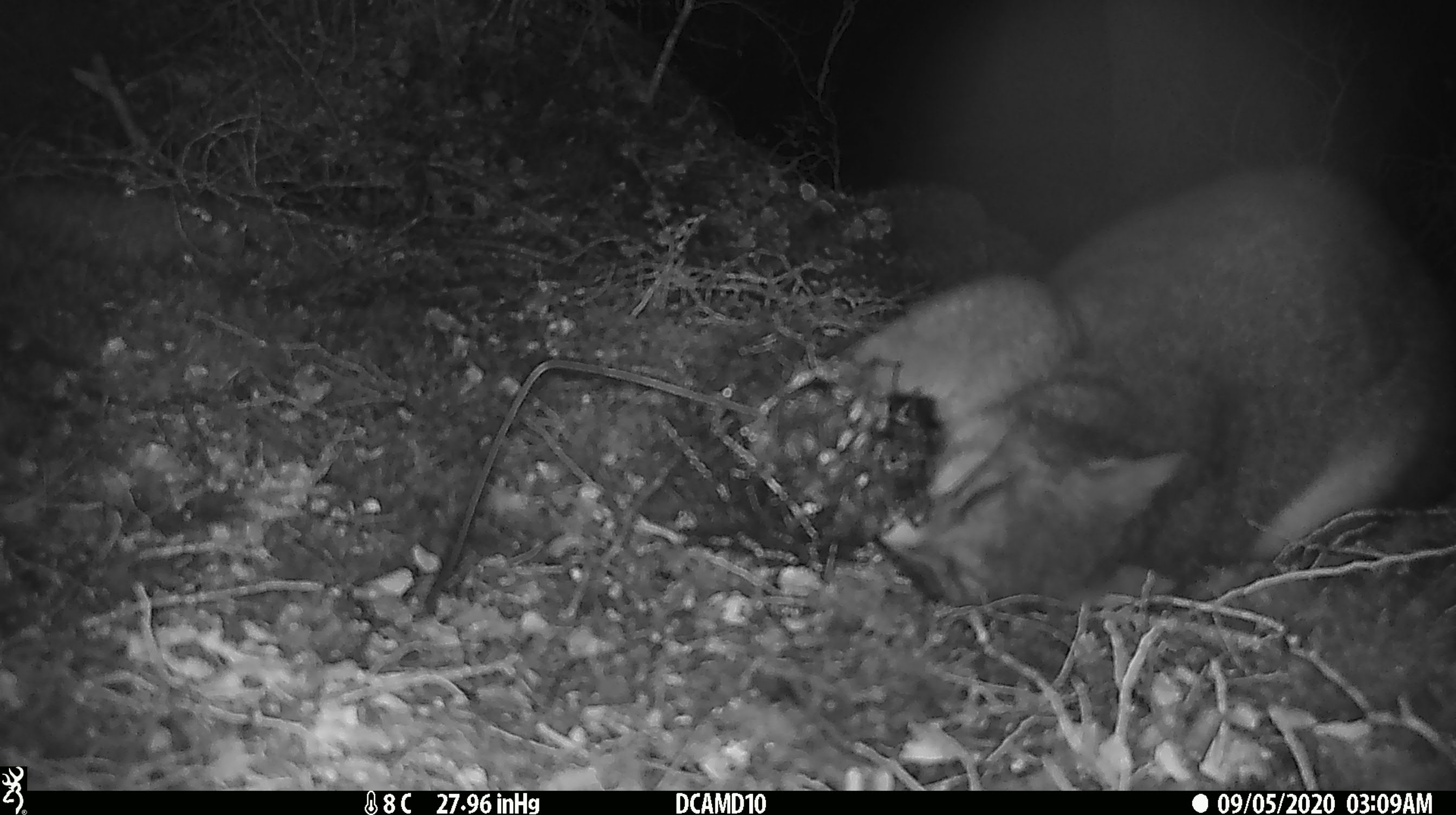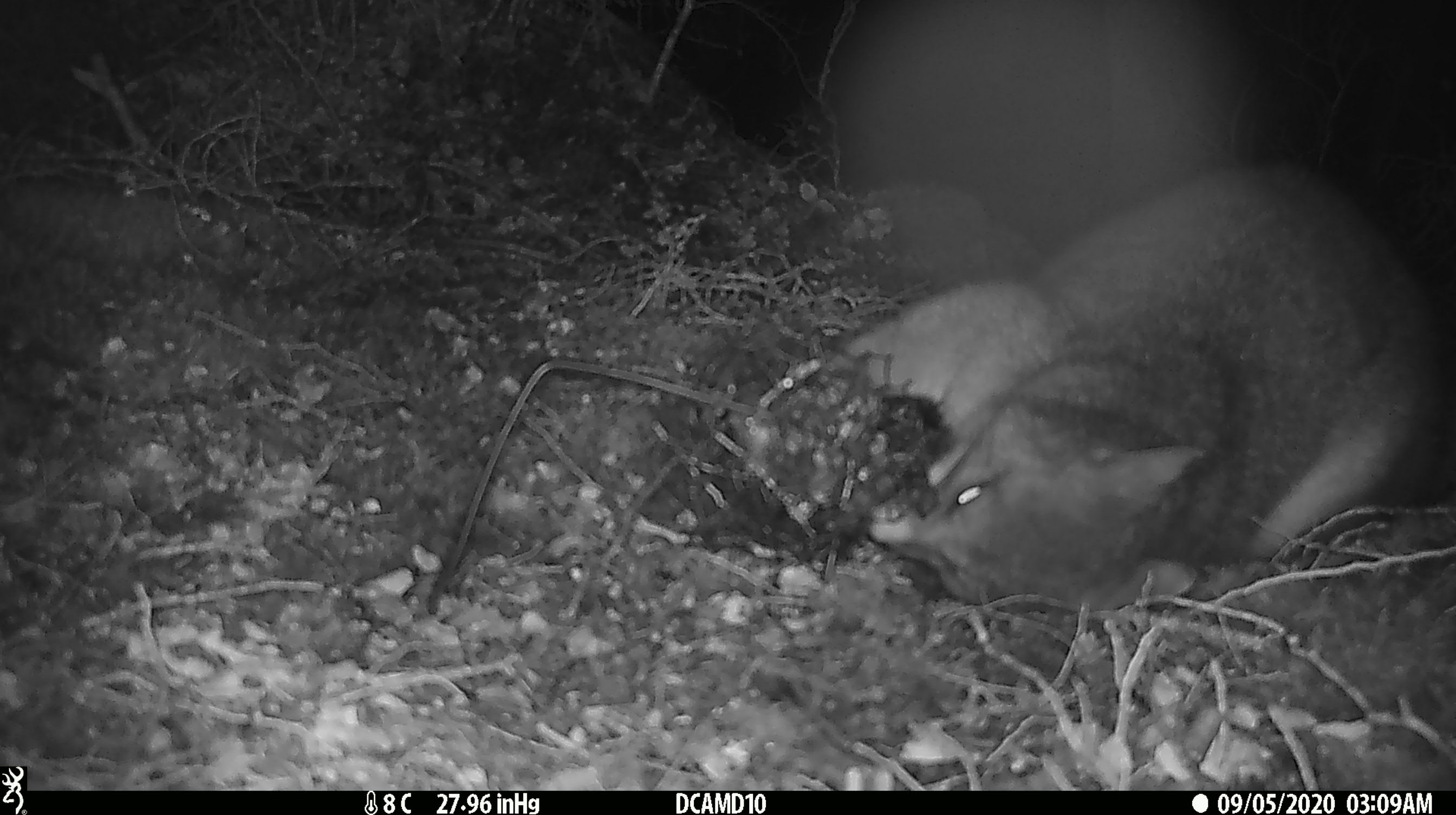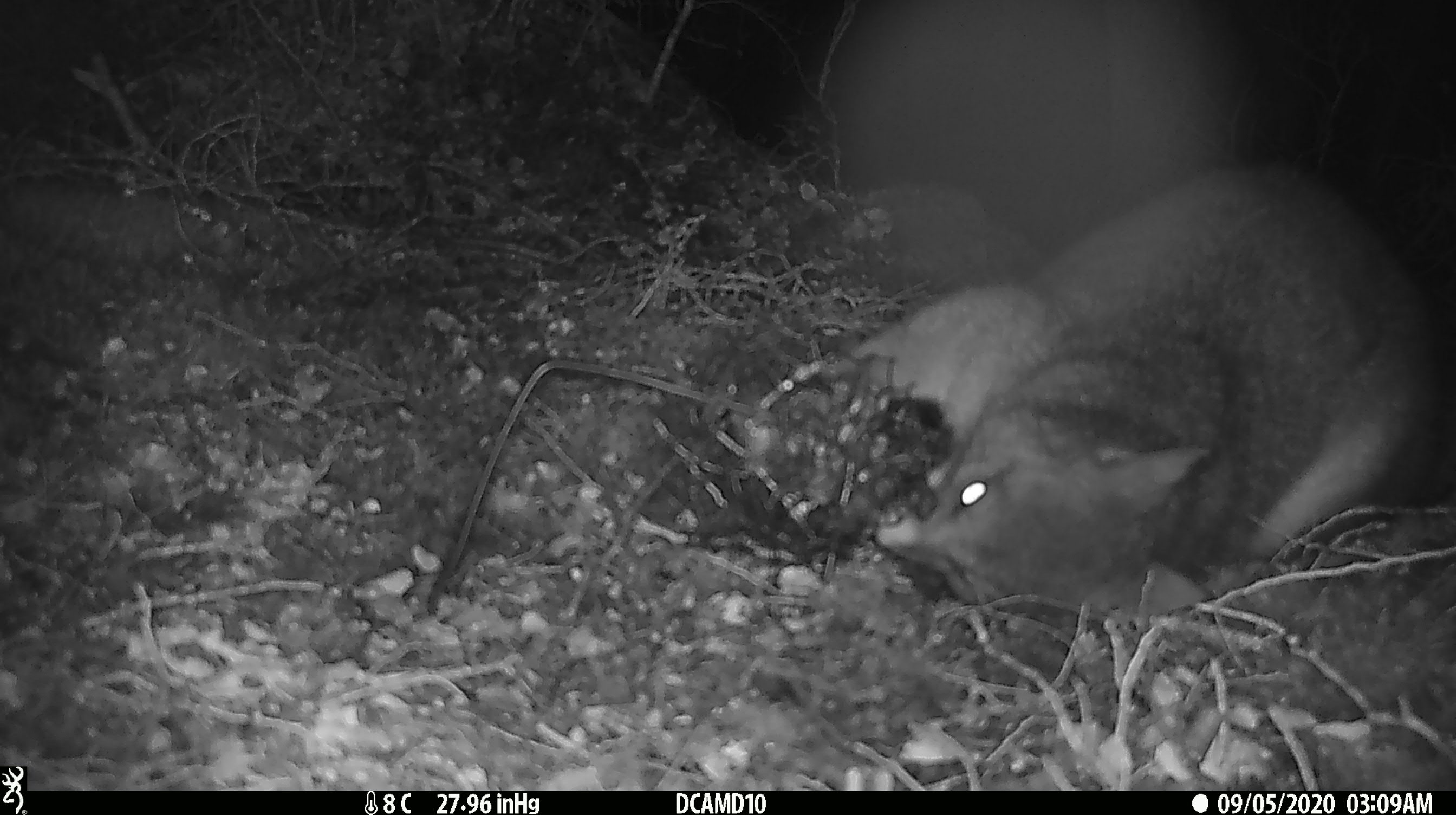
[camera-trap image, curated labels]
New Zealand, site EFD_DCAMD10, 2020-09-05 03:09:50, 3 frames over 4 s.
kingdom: Animalia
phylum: Chordata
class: Mammalia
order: Diprotodontia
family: Phalangeridae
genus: Trichosurus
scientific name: Trichosurus vulpecula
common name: common brushtail possum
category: possum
Possum (common brushtail possum) (Trichosurus vulpecula).